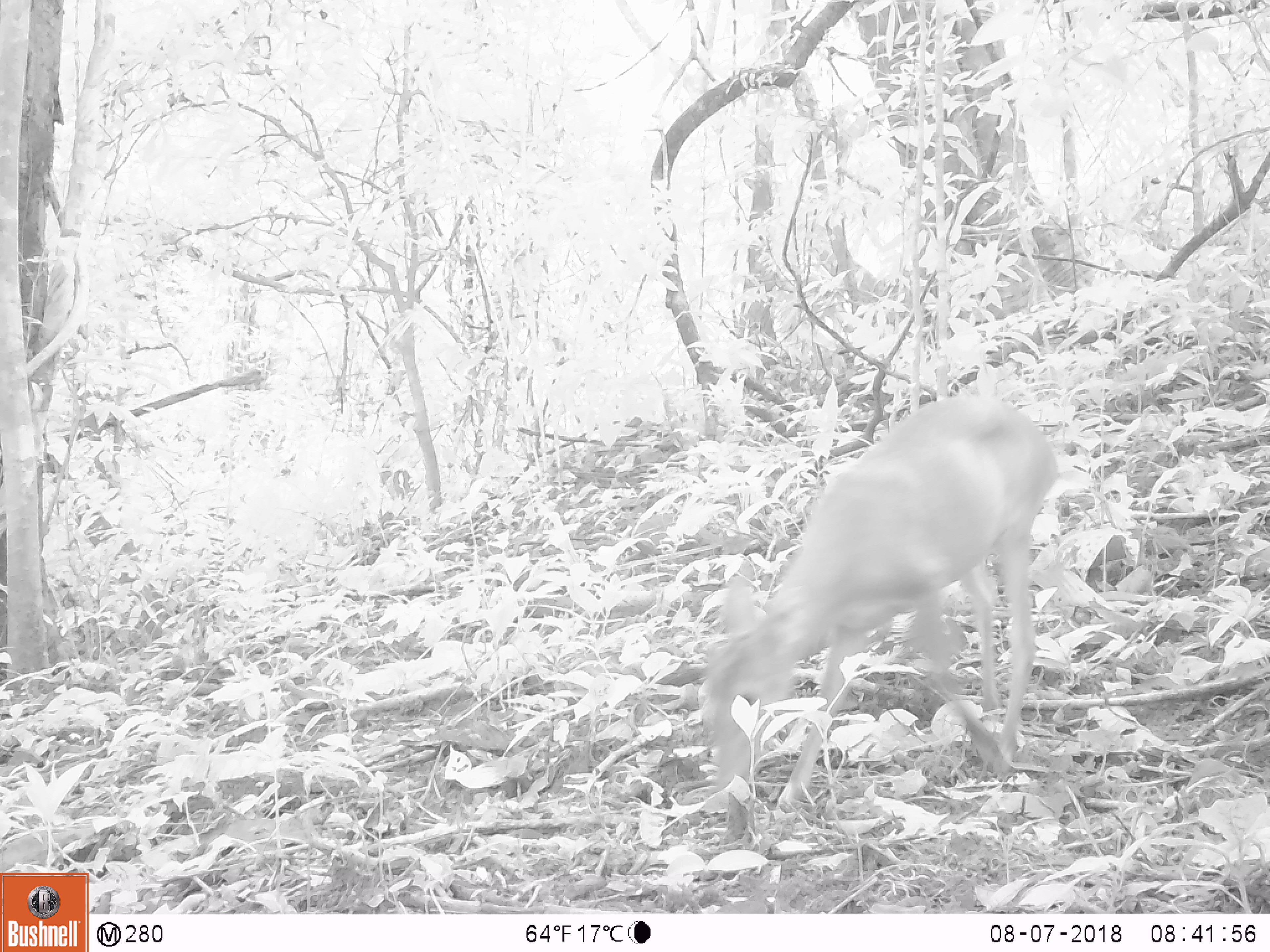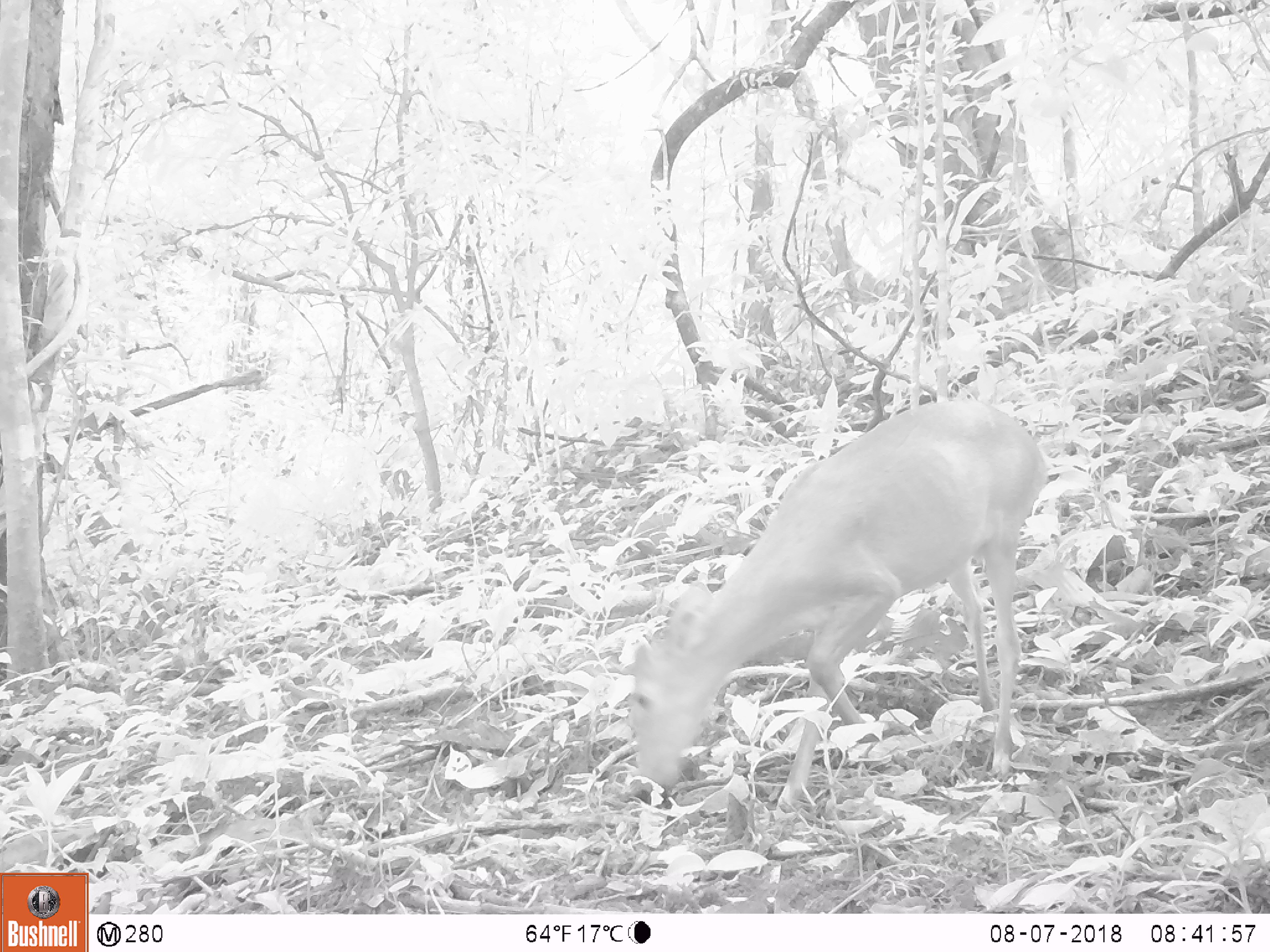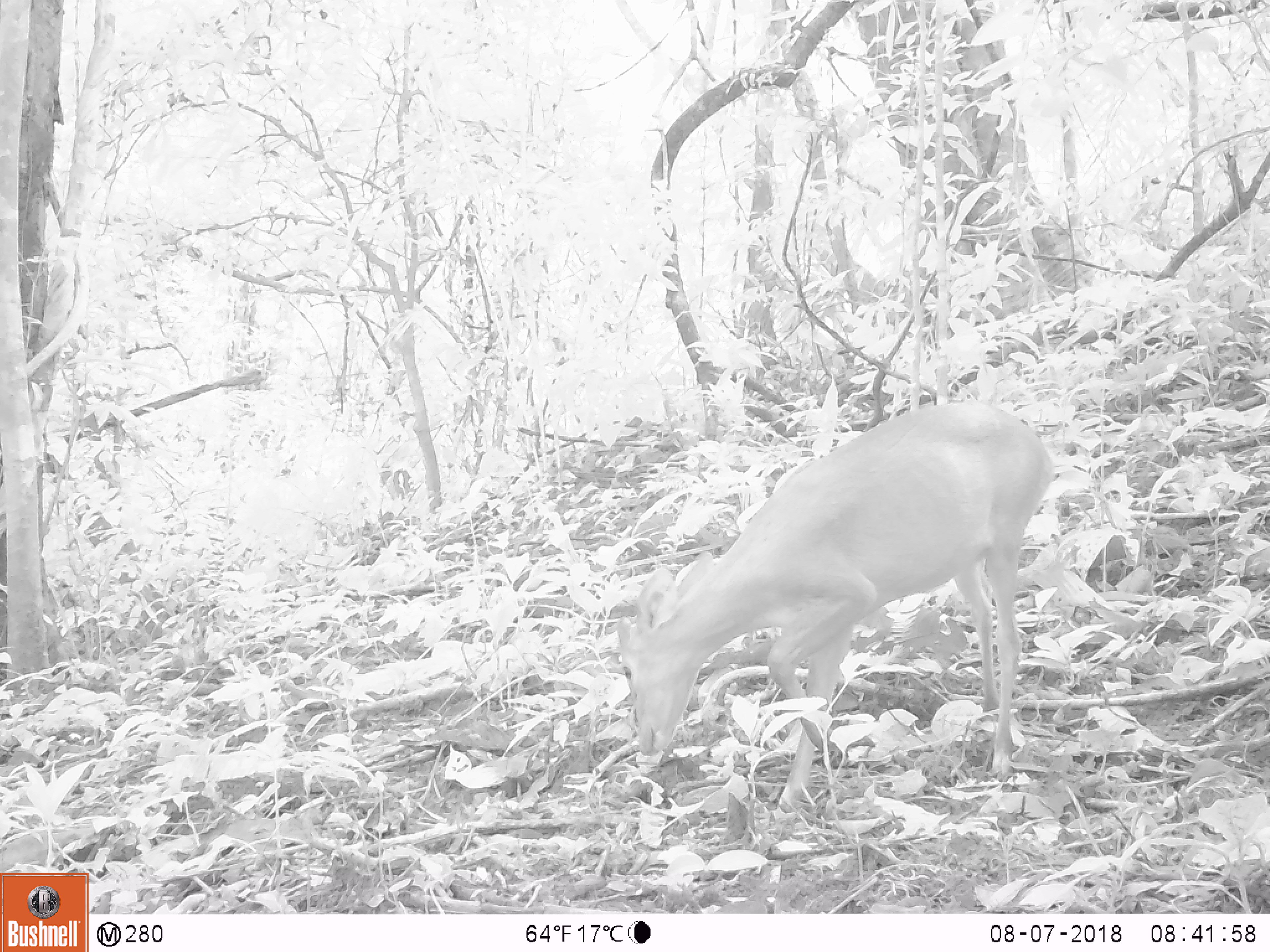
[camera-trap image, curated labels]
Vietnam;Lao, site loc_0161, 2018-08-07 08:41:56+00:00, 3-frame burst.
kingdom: Animalia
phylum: Chordata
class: Mammalia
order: Artiodactyla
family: Cervidae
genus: Muntiacus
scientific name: Muntiacus vuquangensis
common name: large-antlered muntjac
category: large antlered muntjac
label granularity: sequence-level